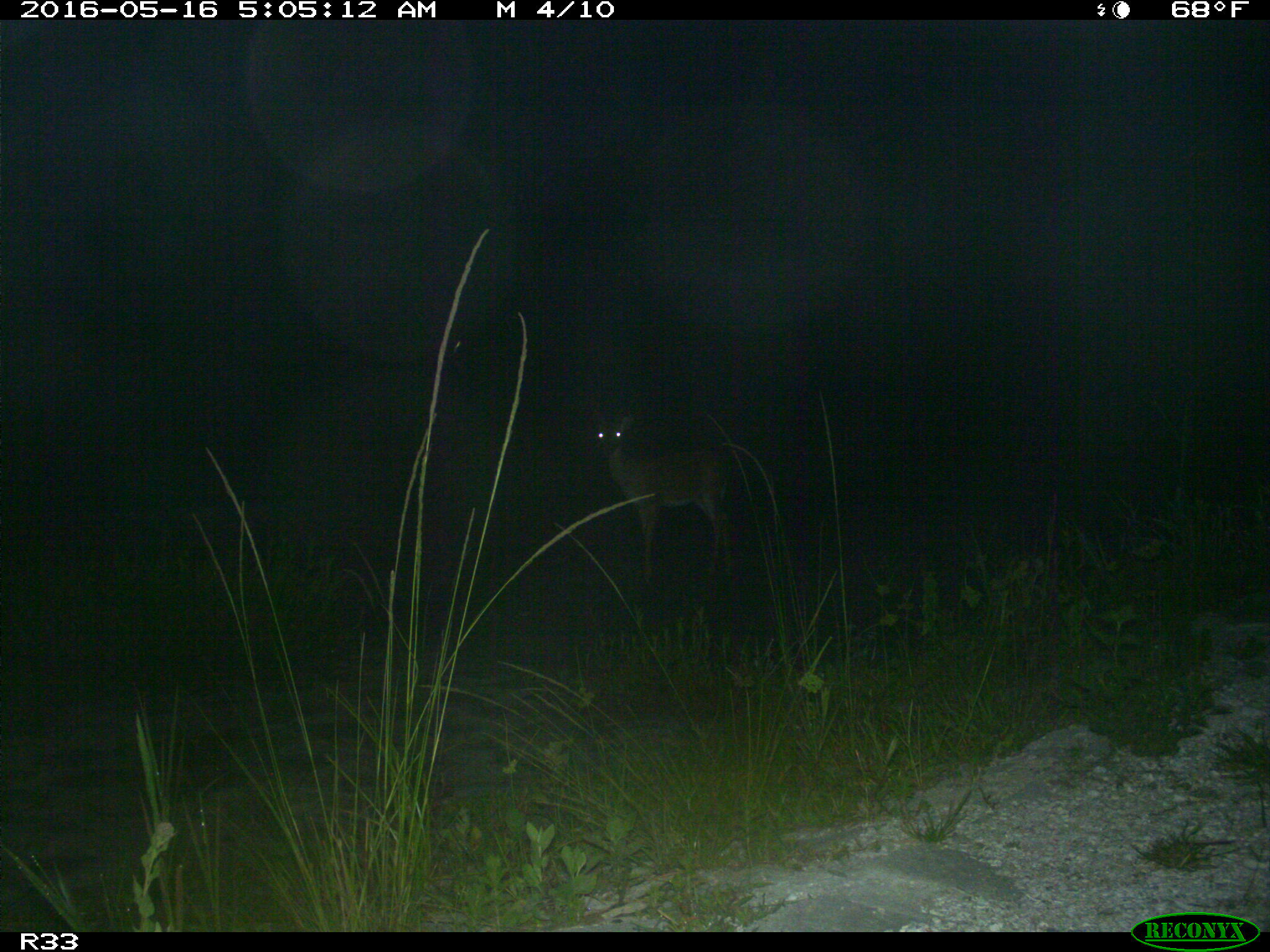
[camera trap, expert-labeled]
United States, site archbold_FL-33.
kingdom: Animalia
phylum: Chordata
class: Mammalia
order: Artiodactyla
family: Cervidae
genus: Odocoileus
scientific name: Odocoileus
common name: deer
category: unidentified deer